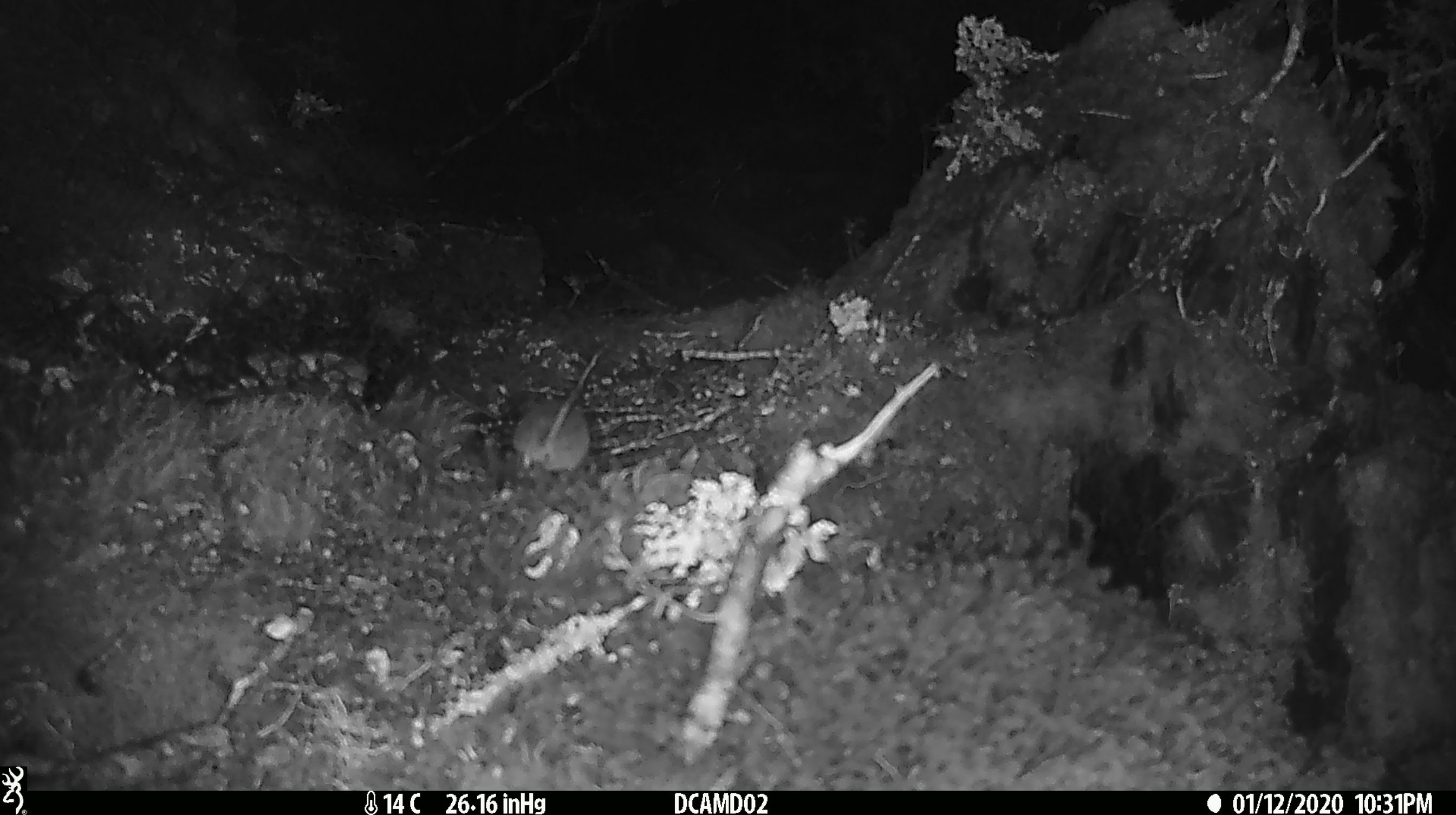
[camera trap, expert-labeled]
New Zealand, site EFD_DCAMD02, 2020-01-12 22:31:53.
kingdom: Animalia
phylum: Chordata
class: Mammalia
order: Rodentia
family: Muridae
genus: Mus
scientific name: Mus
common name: mouse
Mouse (Mus).